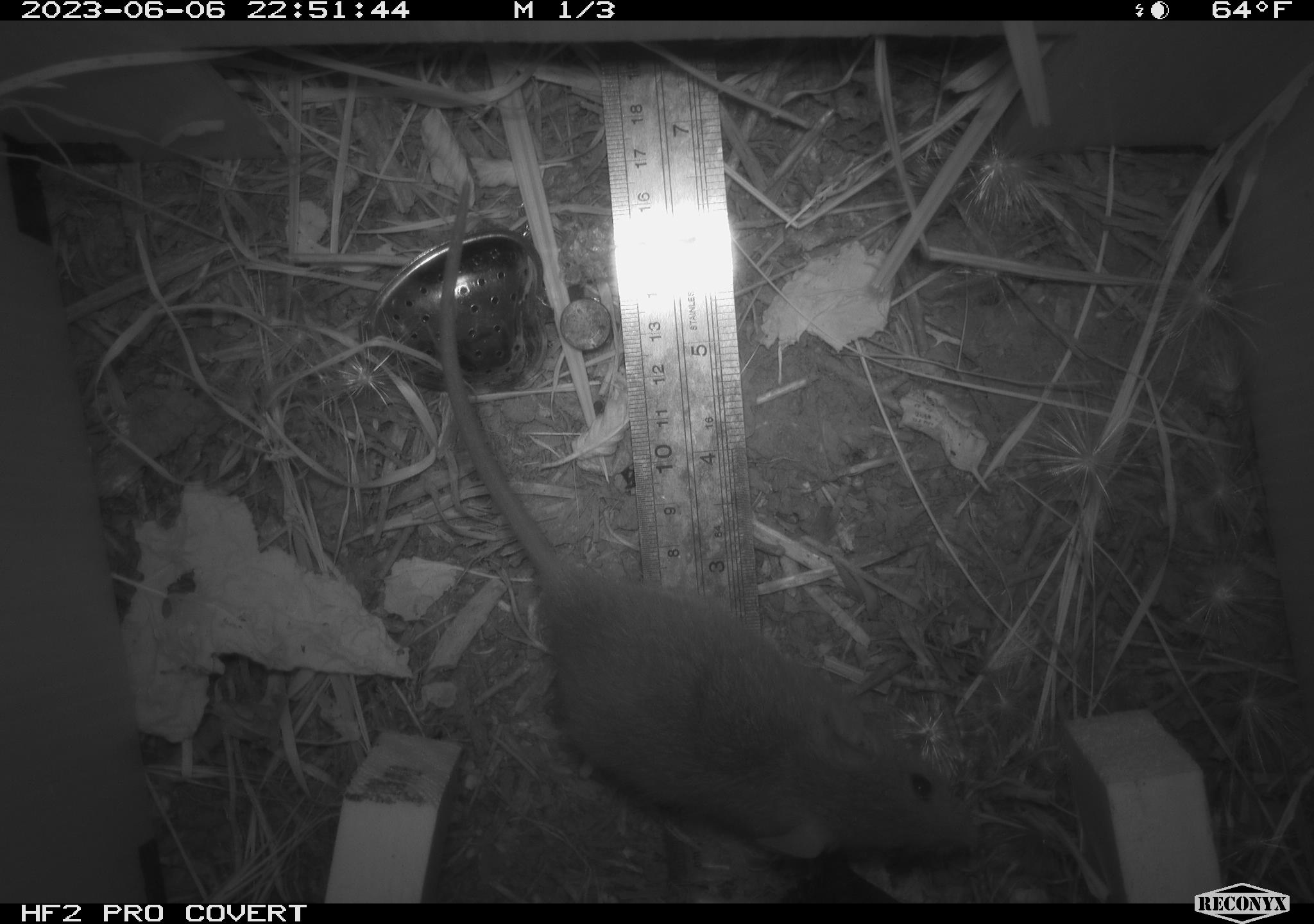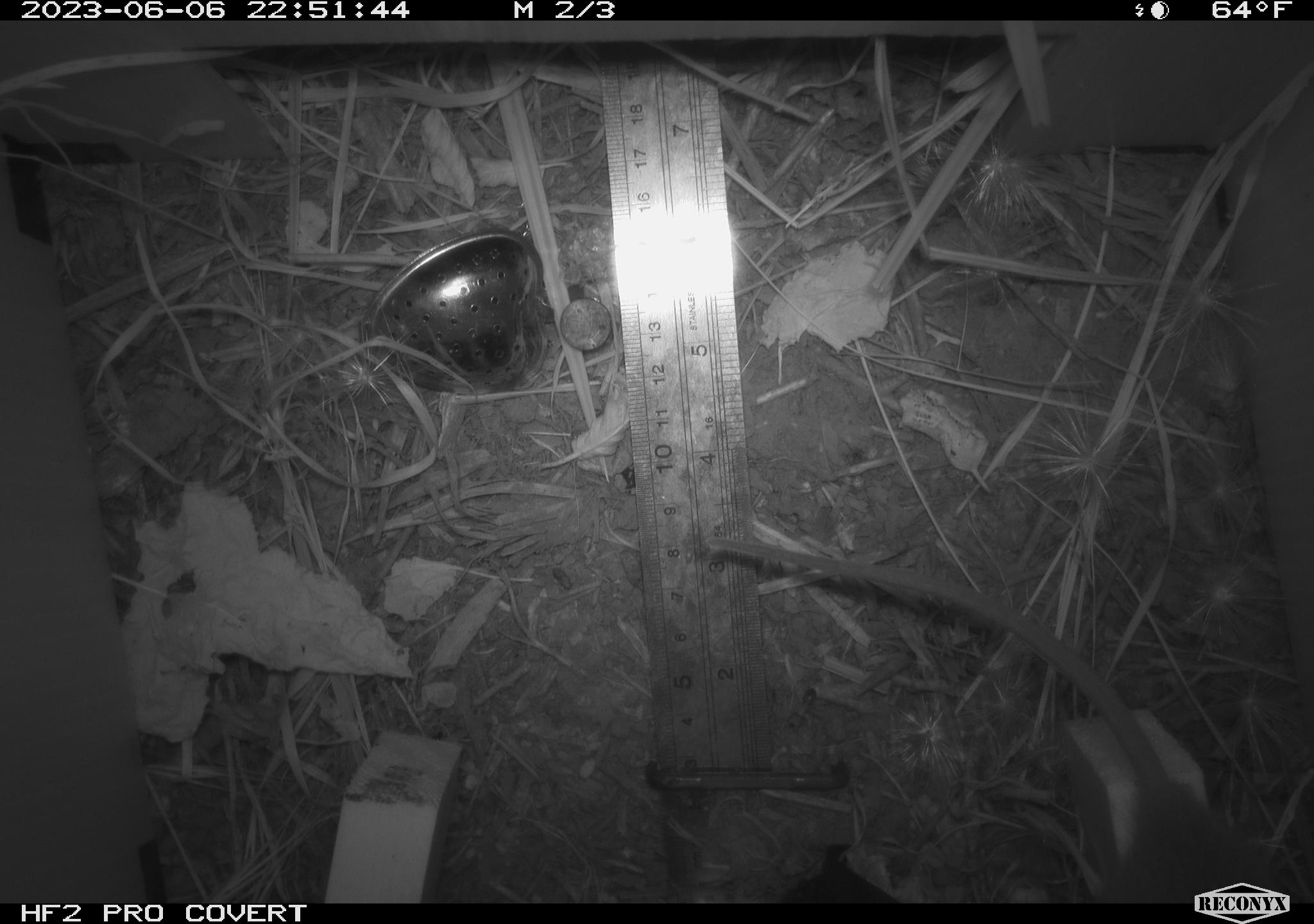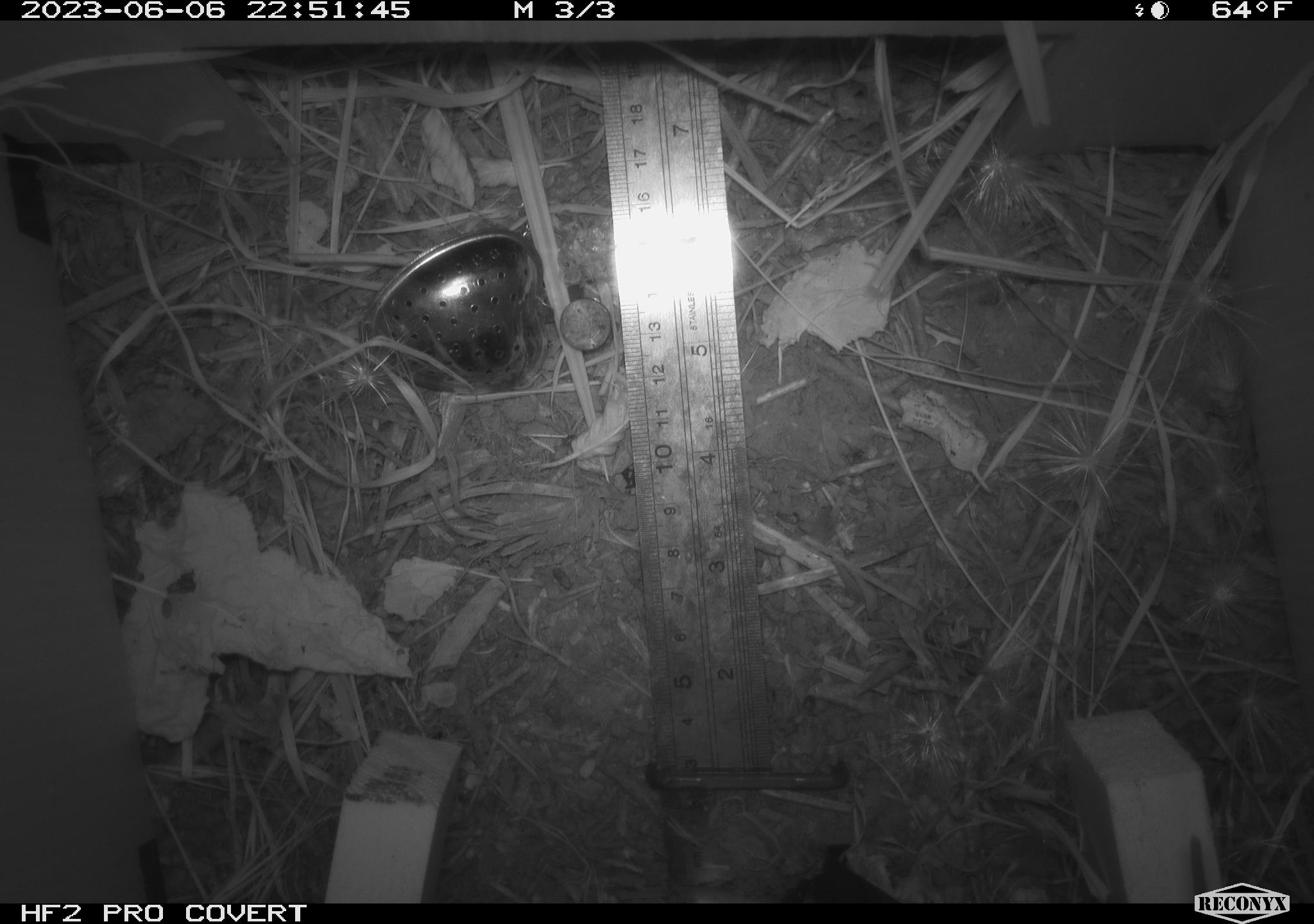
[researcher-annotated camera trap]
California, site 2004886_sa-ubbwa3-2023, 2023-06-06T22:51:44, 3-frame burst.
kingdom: Animalia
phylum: Chordata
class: Mammalia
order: Rodentia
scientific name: Rodentia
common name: mouse species